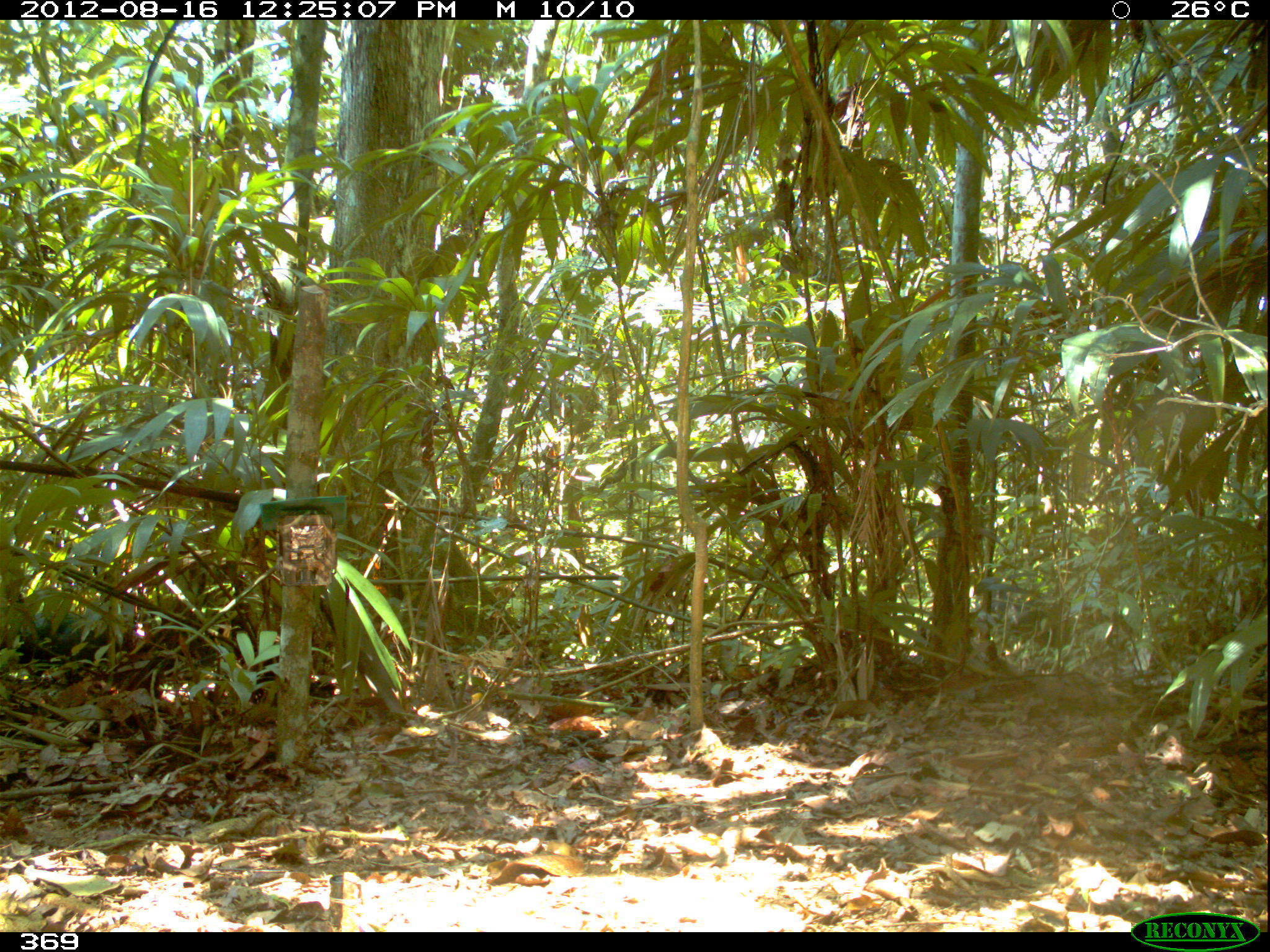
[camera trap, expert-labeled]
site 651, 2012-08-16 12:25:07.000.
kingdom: Animalia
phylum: Chordata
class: Mammalia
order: Artiodactyla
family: Tayassuidae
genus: Tayassu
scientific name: Tayassu pecari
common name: white-lipped peccary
Tayassu pecari (white-lipped peccary).